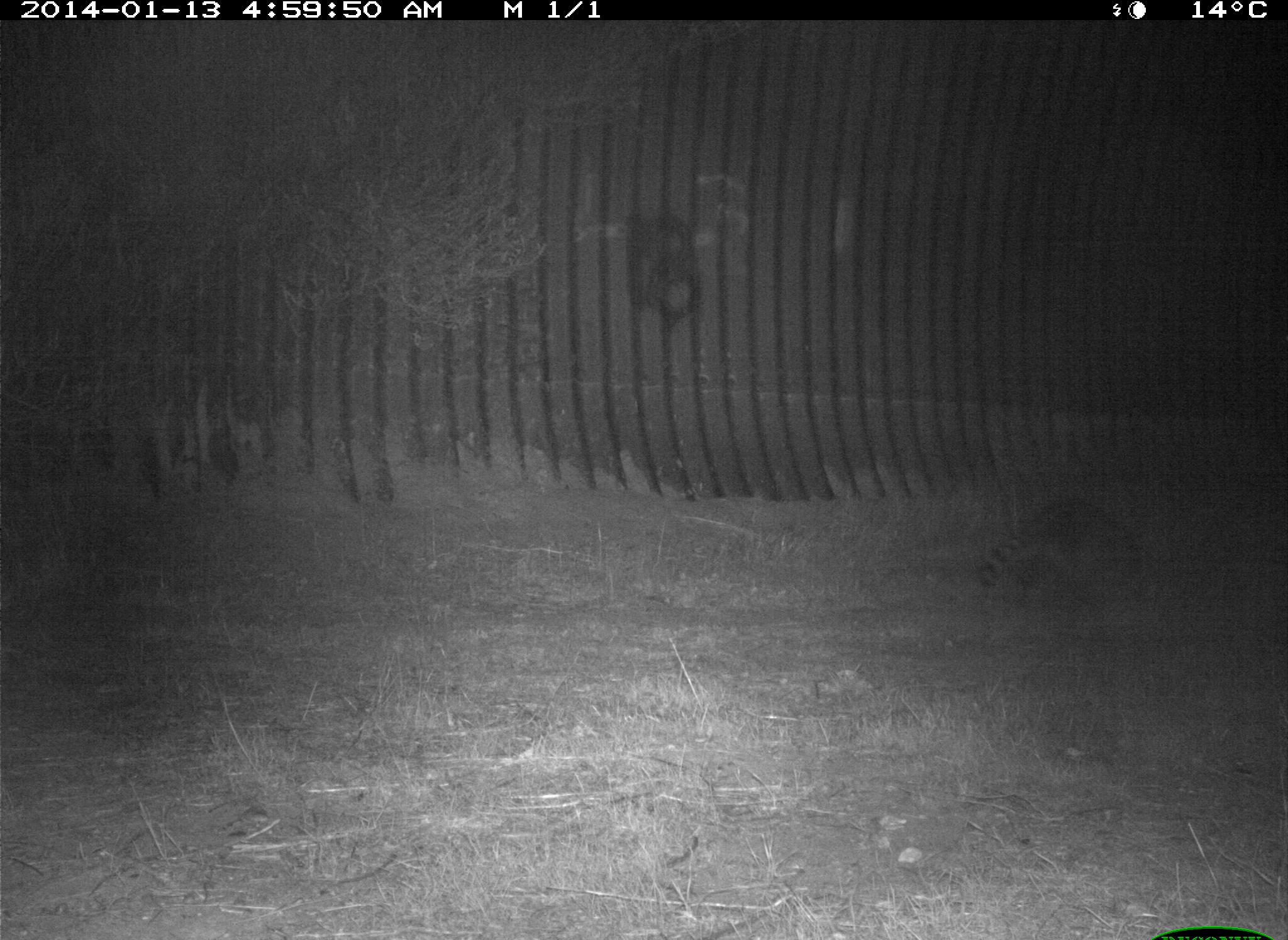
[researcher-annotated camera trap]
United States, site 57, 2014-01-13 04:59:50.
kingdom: Animalia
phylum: Chordata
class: Mammalia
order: Carnivora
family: Procyonidae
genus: Procyon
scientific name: Procyon lotor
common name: raccoon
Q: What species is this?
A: Raccoon (Procyon lotor).